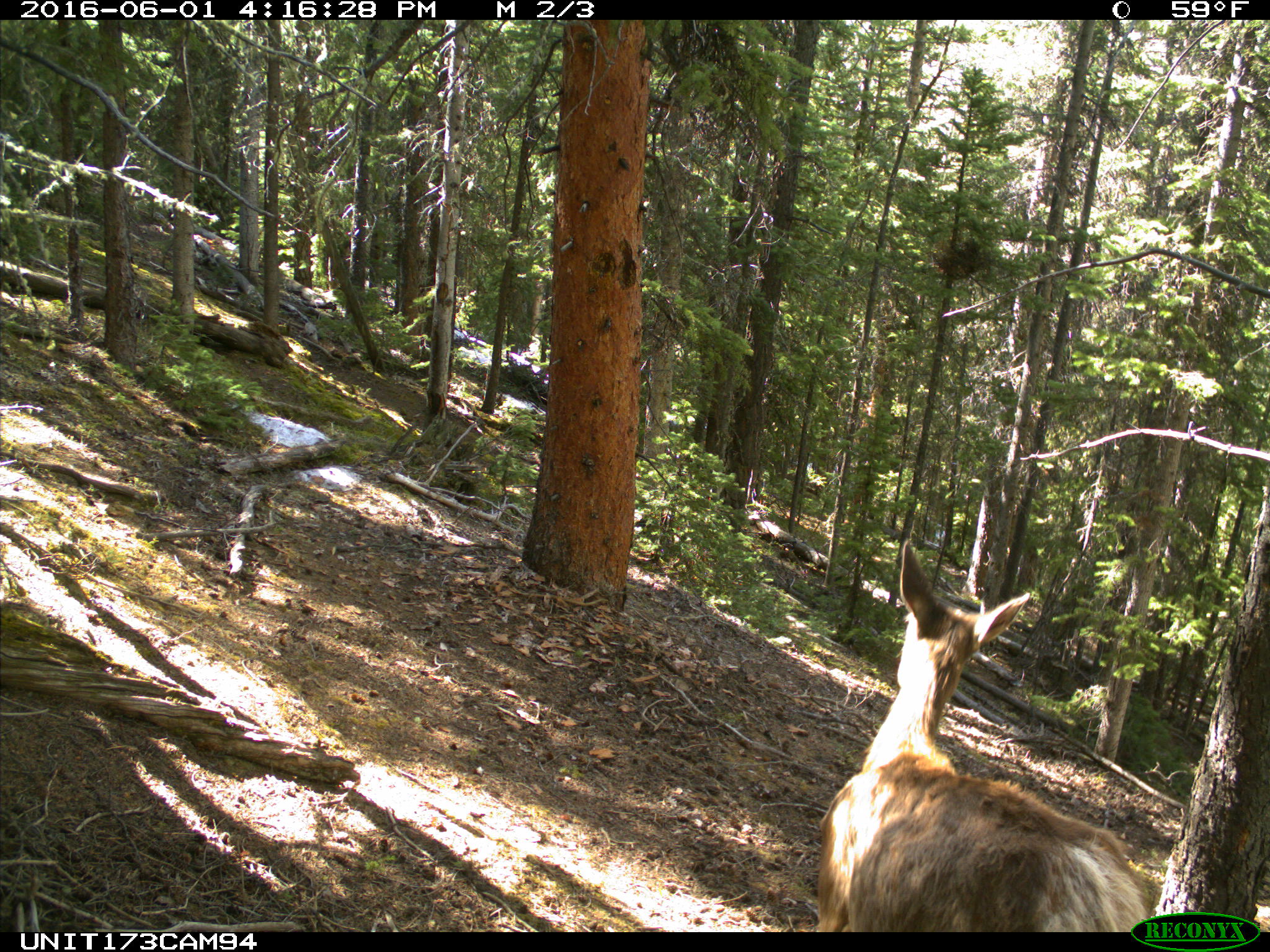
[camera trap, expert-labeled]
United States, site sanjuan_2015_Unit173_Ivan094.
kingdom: Animalia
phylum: Chordata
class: Mammalia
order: Artiodactyla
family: Cervidae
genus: Cervus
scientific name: Cervus elaphus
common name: red deer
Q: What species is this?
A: Cervus elaphus (red deer).